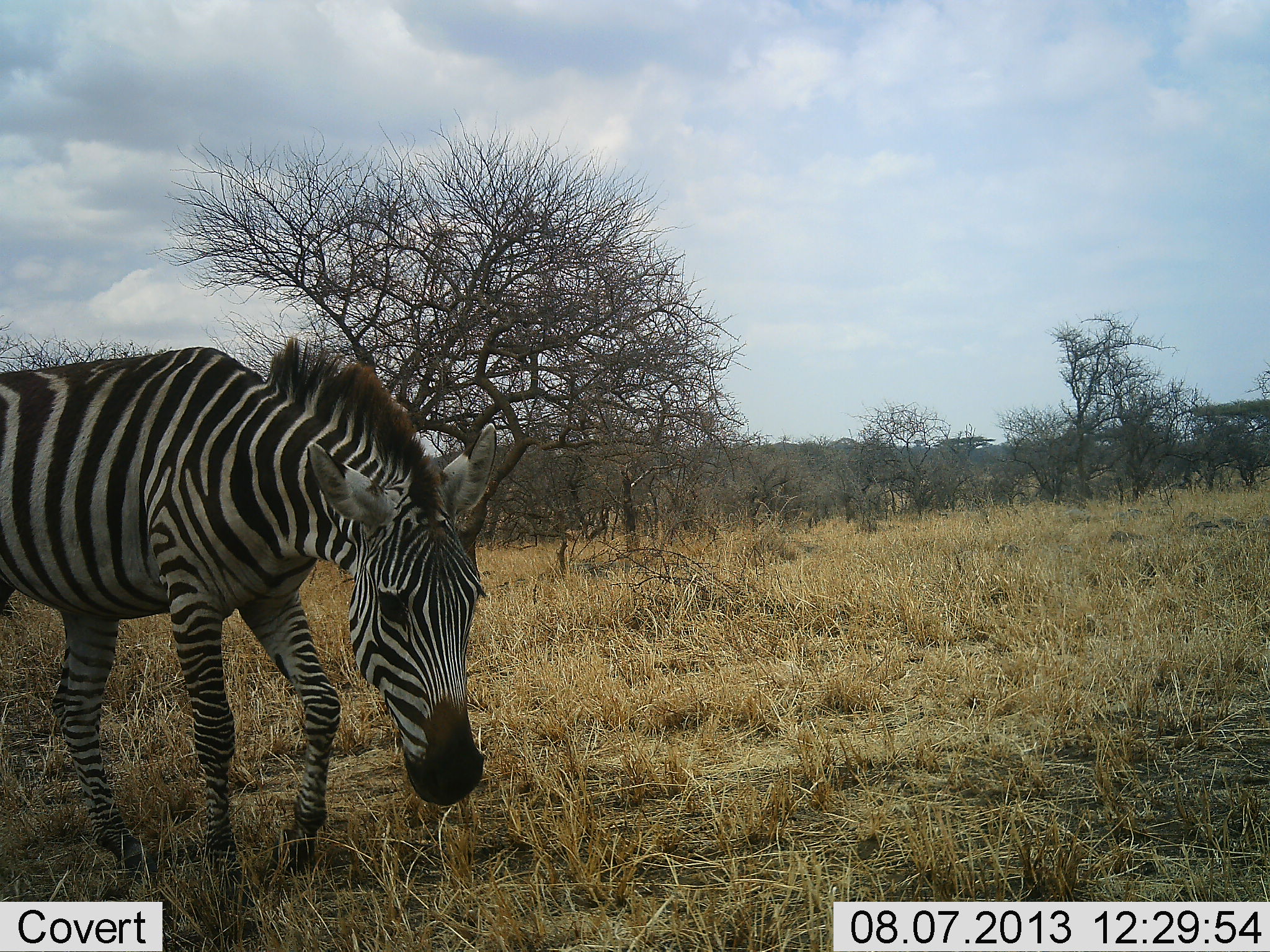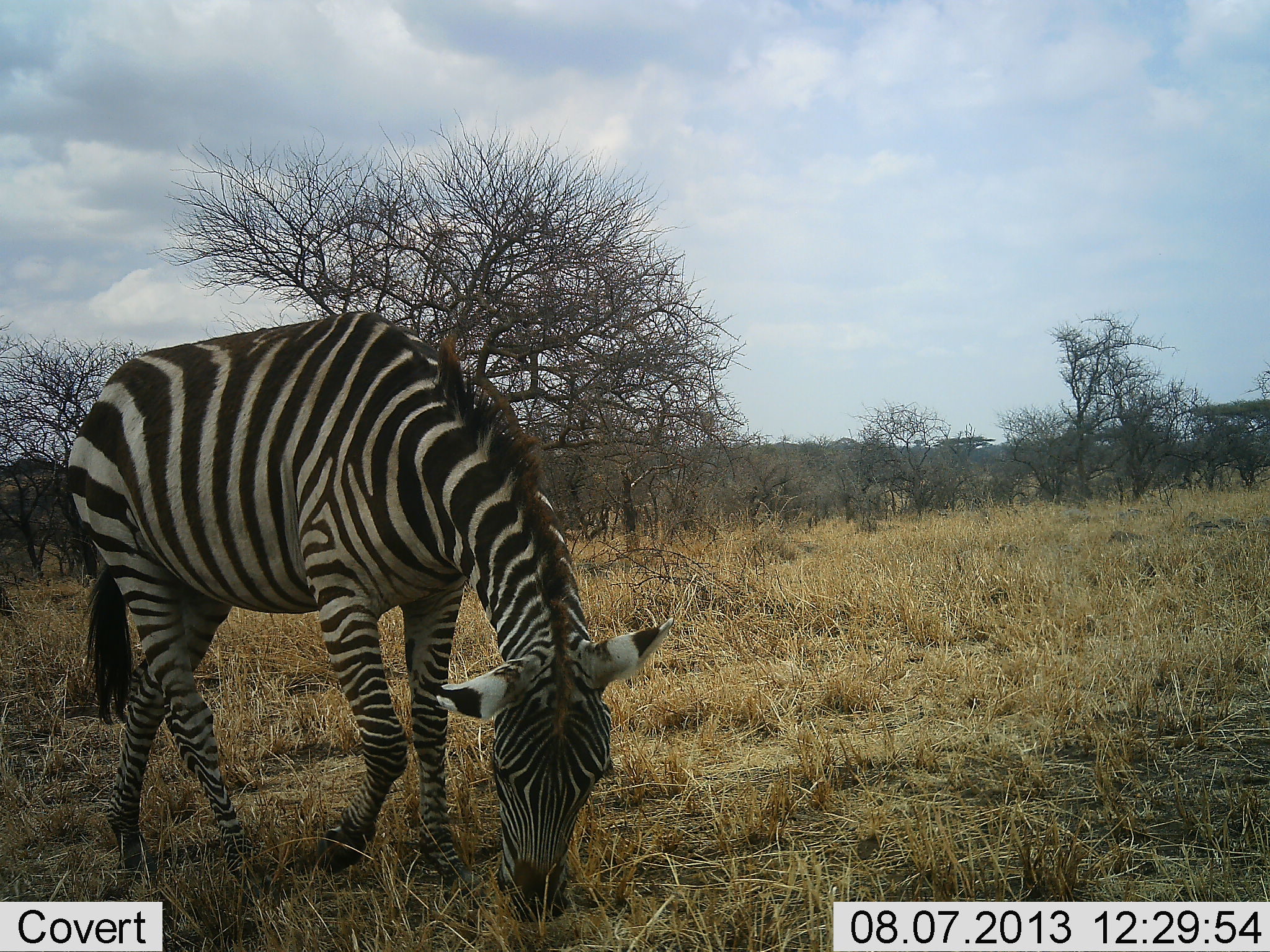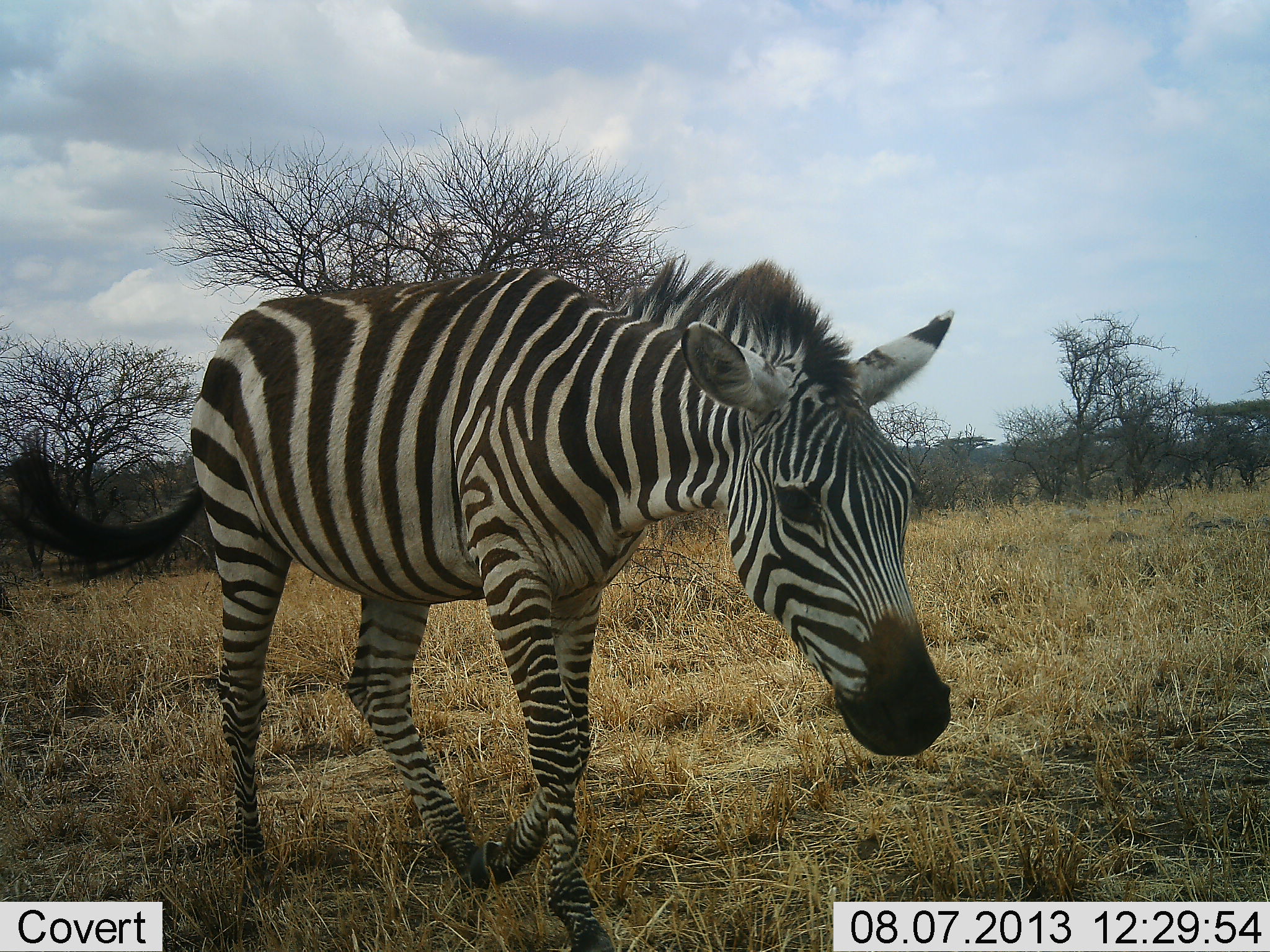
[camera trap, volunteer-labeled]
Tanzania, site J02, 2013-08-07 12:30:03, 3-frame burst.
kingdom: Animalia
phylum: Chordata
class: Mammalia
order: Perissodactyla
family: Equidae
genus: Equus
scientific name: Equus quagga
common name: plains zebra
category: zebra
Zebra (plains zebra) (Equus quagga), count 1. Behavior (volunteer vote fractions): standing 13%, resting 0%, moving 67%, interacting 0%. Young present (vote fraction): 3%. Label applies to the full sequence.